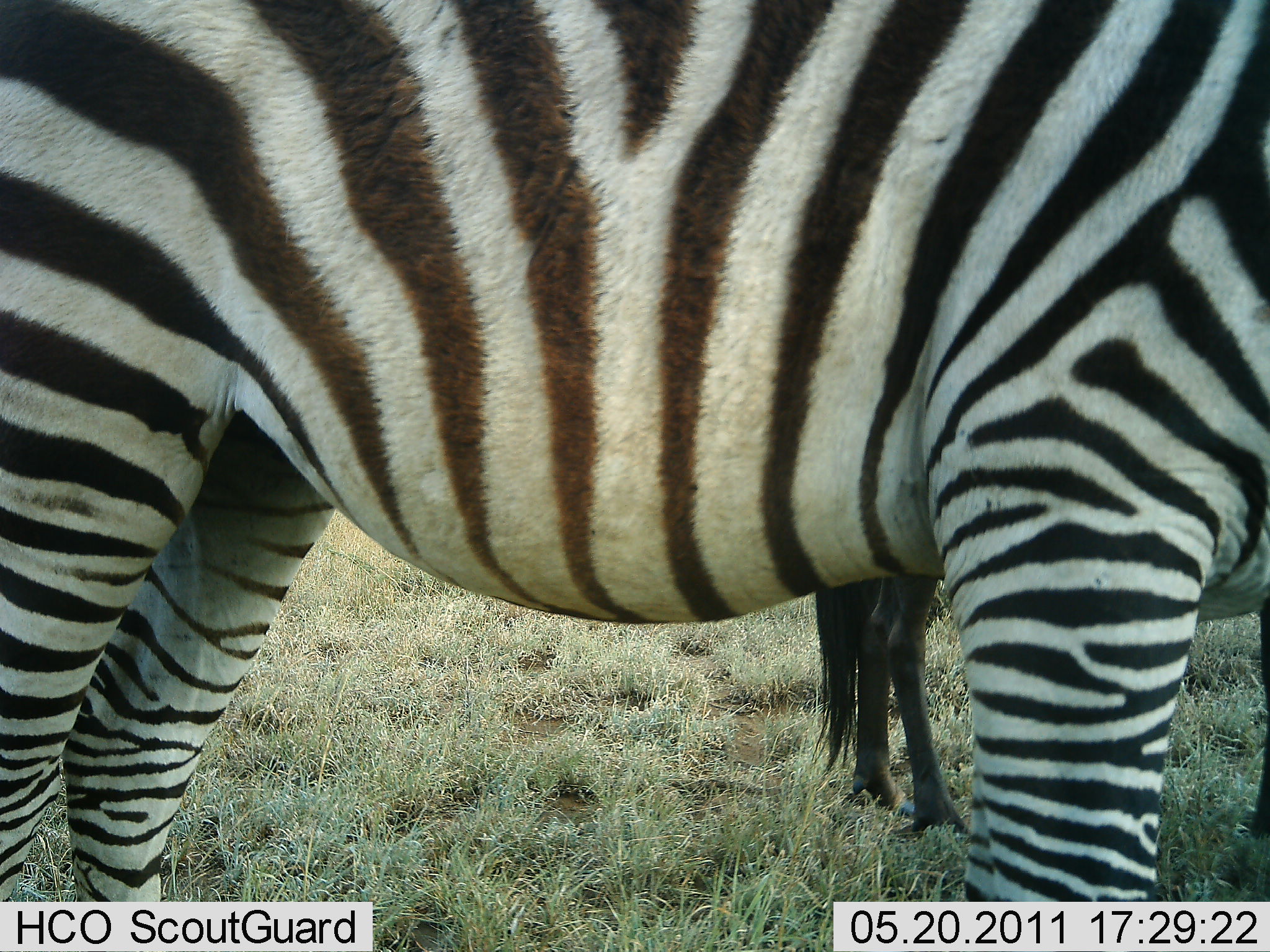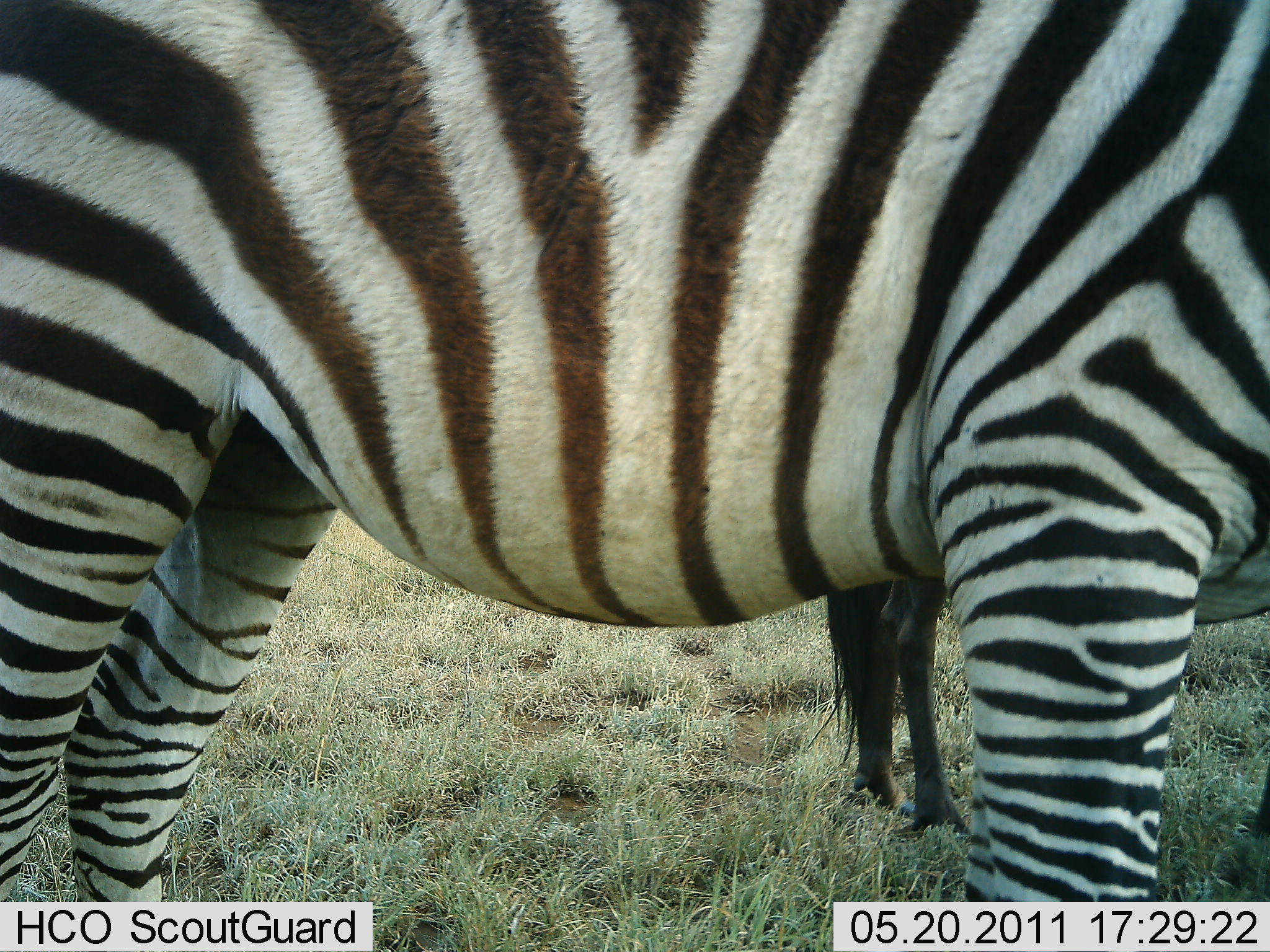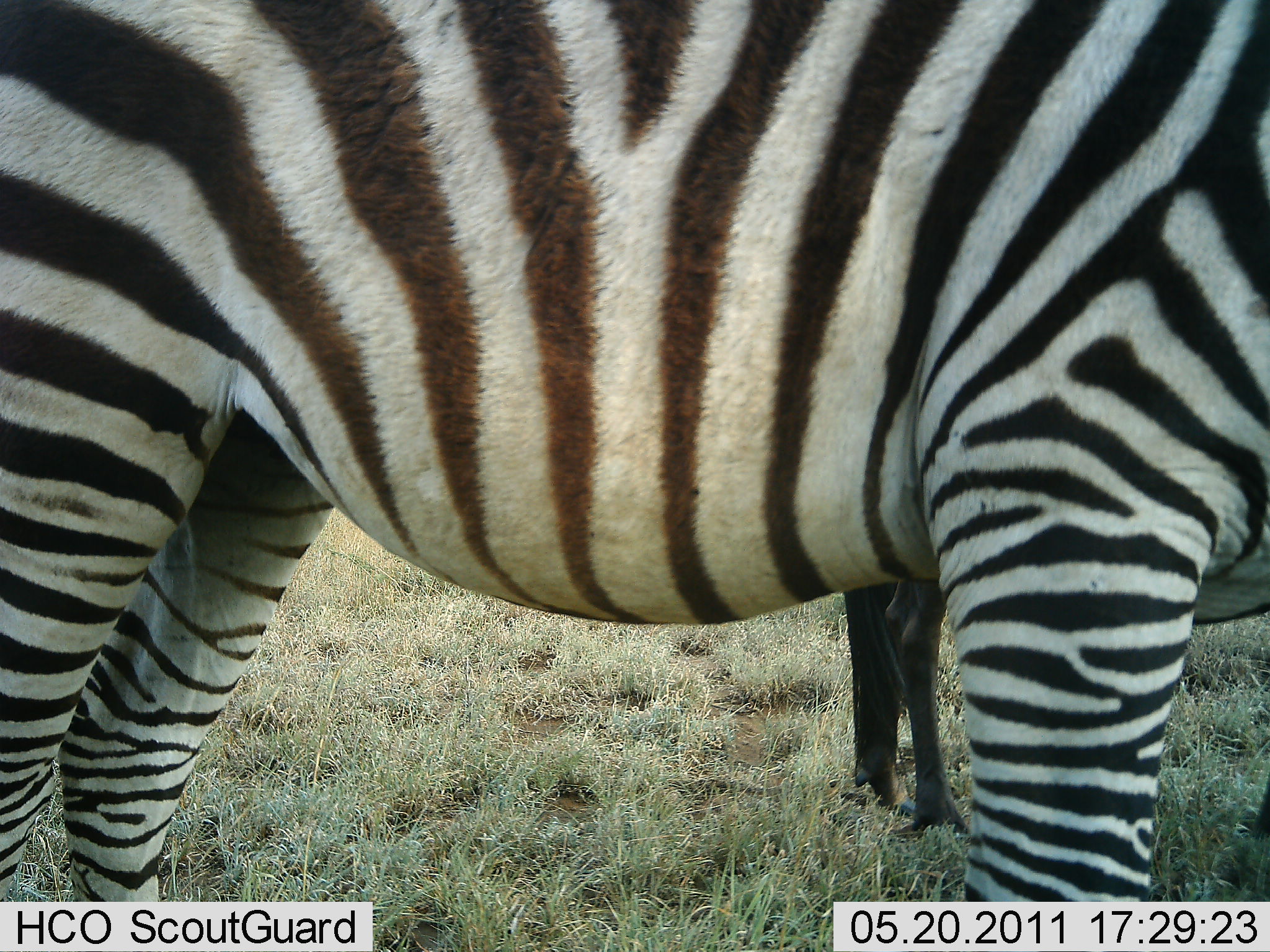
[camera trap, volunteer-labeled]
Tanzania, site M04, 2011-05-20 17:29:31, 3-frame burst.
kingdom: Animalia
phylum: Chordata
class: Mammalia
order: Artiodactyla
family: Bovidae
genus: Connochaetes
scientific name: Connochaetes taurinus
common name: blue wildebeest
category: wildebeest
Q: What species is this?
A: Wildebeest (blue wildebeest) (Connochaetes taurinus).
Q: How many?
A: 1.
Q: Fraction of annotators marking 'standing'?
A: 100%.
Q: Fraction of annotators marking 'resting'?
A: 0%.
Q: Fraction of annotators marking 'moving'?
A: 0%.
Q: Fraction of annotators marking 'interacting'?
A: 0%.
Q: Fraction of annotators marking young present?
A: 8%.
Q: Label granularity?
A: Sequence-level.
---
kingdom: Animalia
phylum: Chordata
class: Mammalia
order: Perissodactyla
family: Equidae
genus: Equus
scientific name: Equus quagga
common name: plains zebra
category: zebra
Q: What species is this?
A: Zebra (plains zebra) (Equus quagga).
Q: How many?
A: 1.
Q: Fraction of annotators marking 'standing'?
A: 100%.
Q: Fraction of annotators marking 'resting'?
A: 0%.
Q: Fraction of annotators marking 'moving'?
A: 0%.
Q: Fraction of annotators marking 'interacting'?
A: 0%.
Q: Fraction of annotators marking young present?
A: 0%.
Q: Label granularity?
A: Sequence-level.